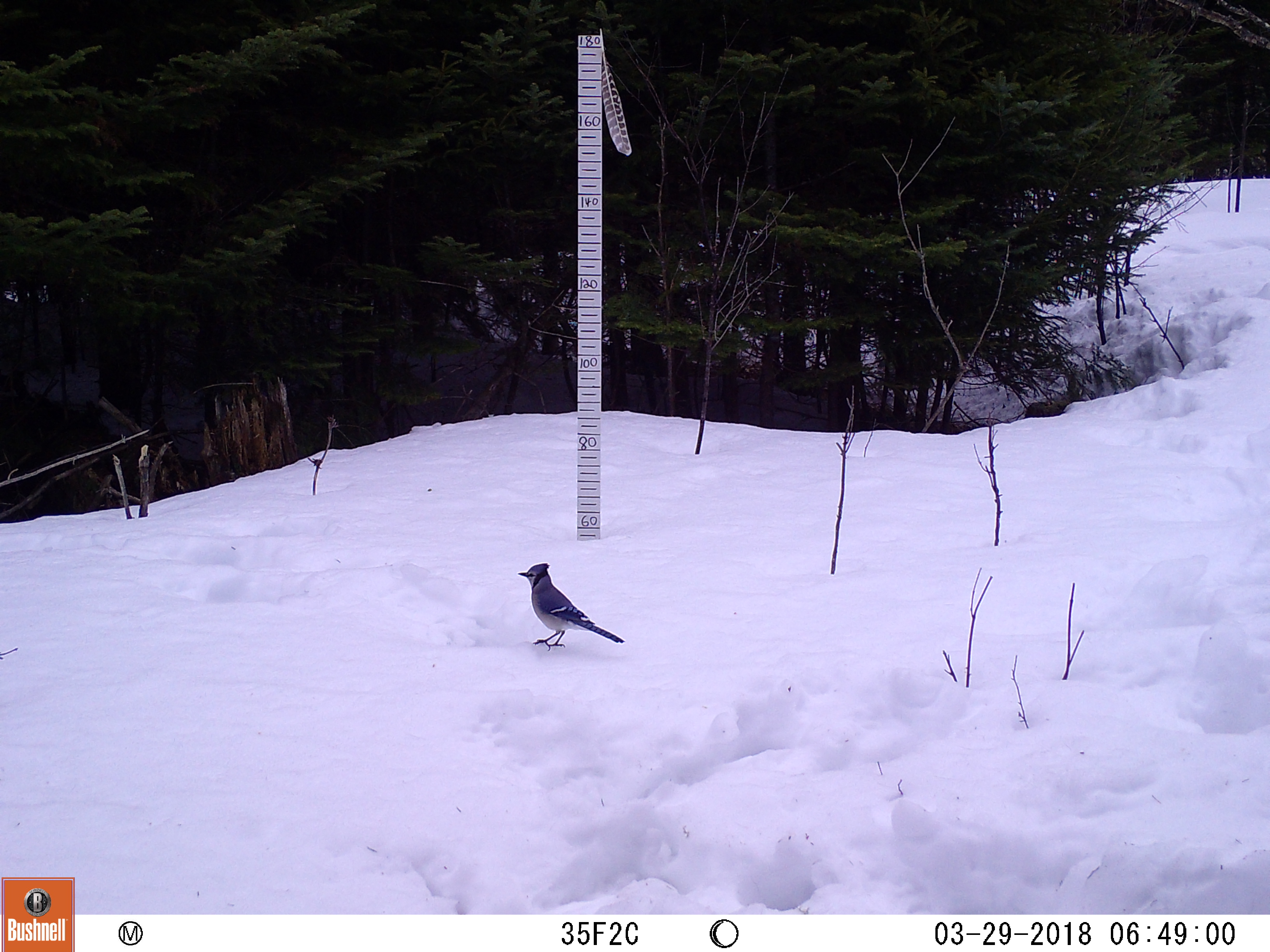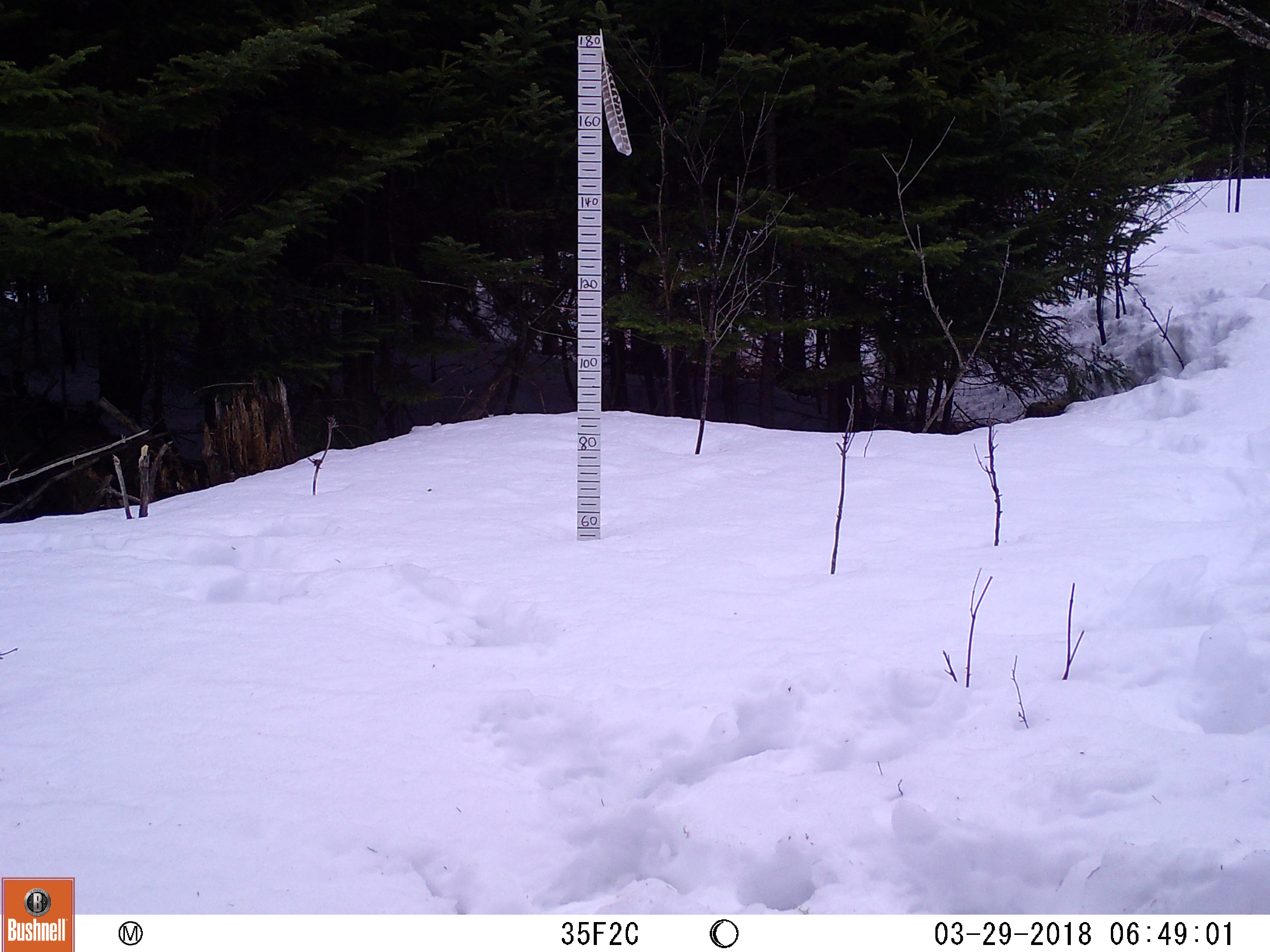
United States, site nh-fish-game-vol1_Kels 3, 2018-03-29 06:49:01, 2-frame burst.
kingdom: Animalia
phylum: Chordata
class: Aves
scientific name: Aves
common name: bird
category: bird sp.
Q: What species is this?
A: Bird sp. (bird) (Aves).